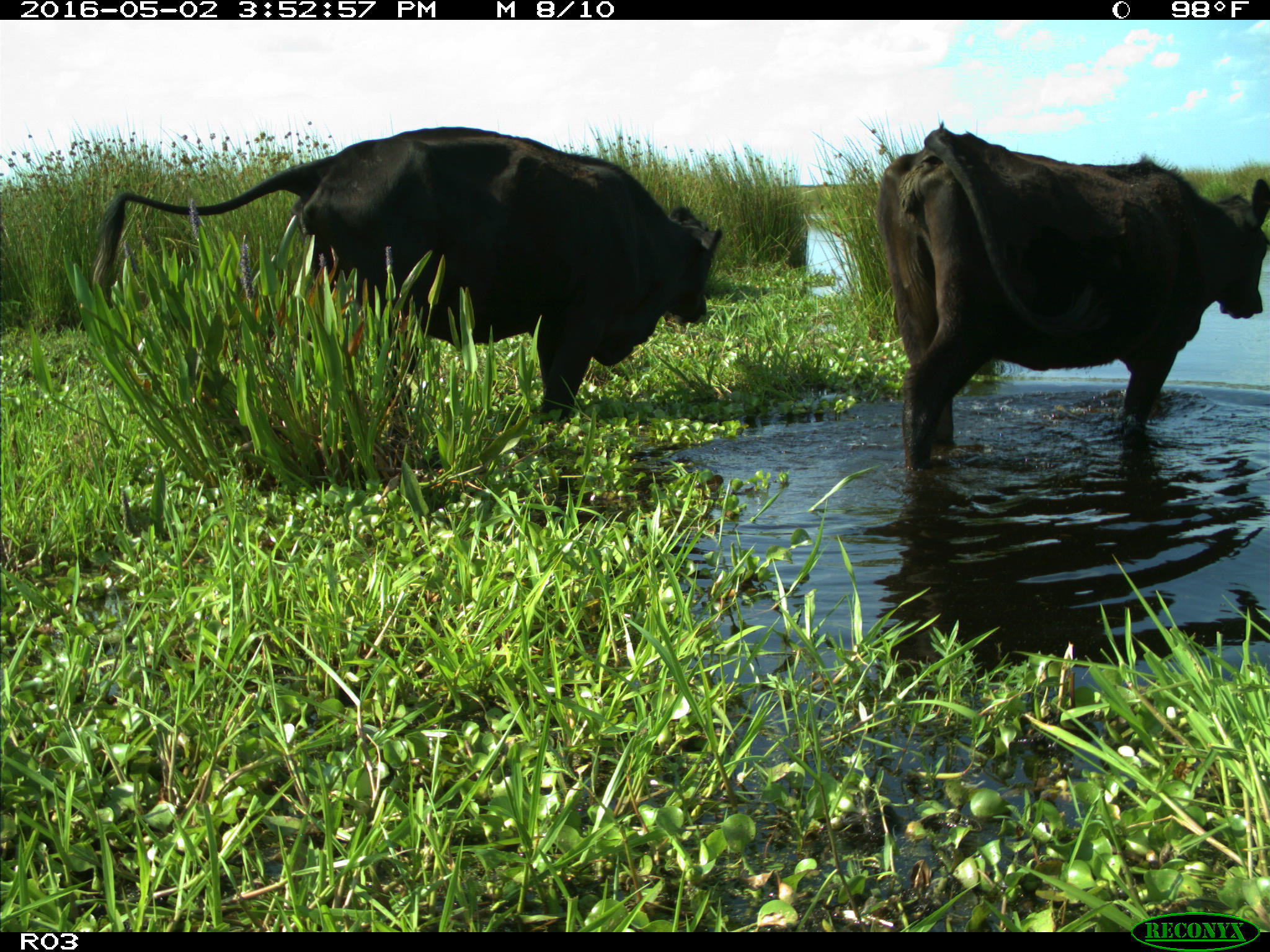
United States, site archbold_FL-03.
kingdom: Animalia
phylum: Chordata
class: Mammalia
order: Artiodactyla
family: Bovidae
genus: Bos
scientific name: Bos taurus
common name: domestic cow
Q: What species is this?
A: Bos taurus (domestic cow).